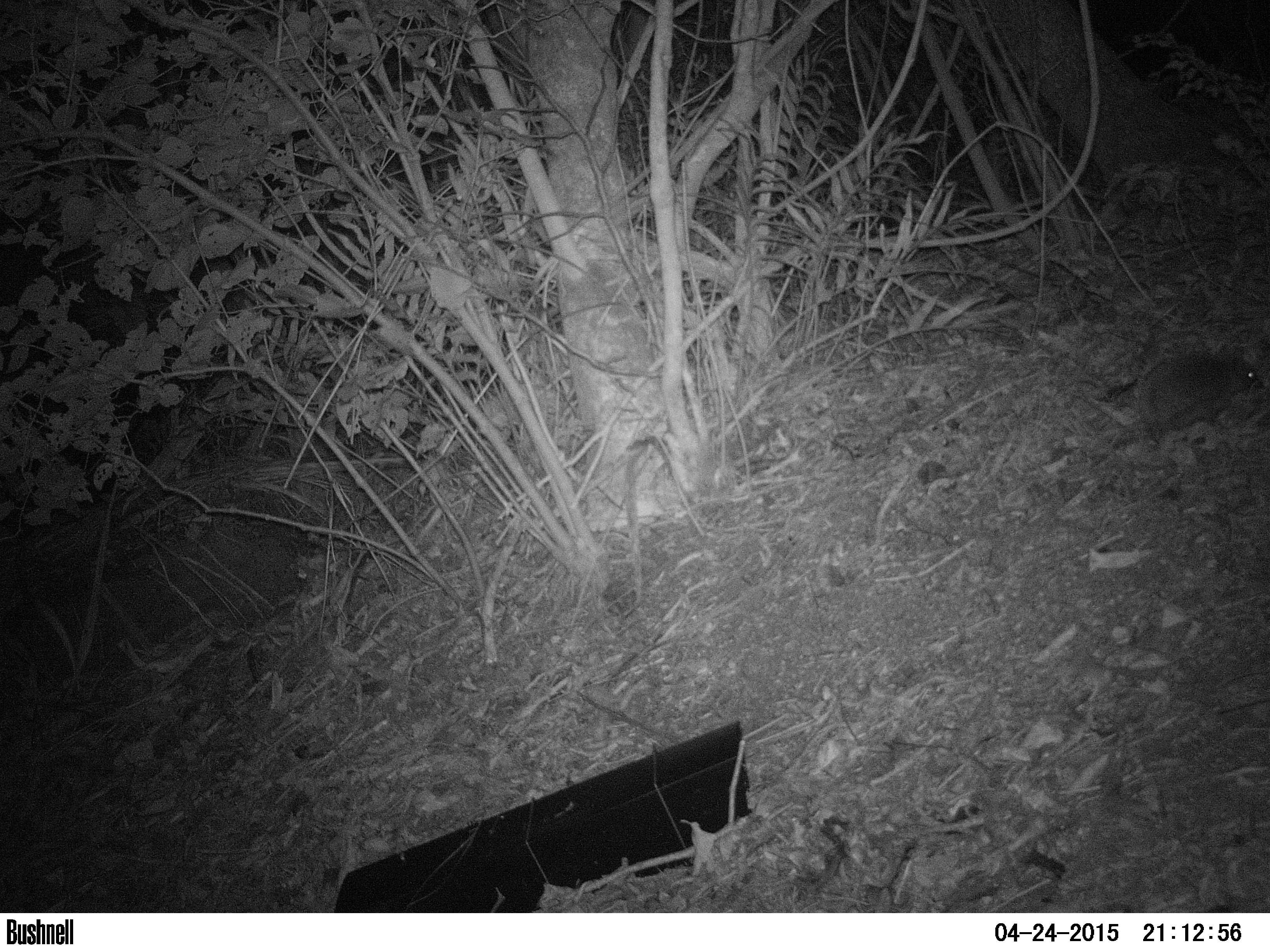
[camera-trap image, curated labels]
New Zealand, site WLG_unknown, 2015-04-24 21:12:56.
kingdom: Animalia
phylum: Chordata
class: Mammalia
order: Eulipotyphla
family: Erinaceidae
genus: Erinaceus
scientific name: Erinaceus europaeus europaeus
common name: european hedgehog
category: hedgehog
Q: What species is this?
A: Hedgehog (european hedgehog) (Erinaceus europaeus europaeus).